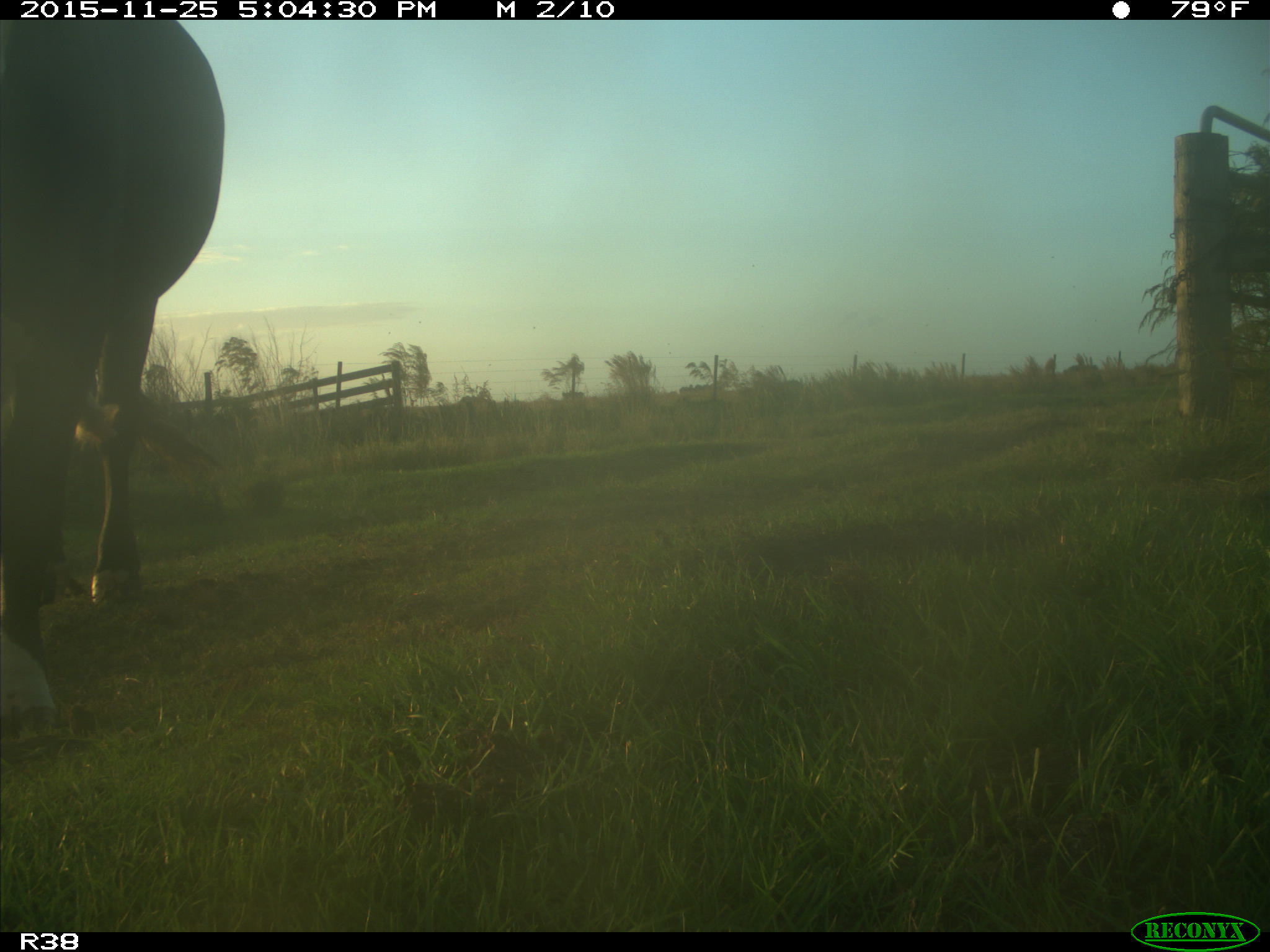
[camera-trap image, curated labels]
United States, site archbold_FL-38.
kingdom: Animalia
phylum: Chordata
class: Mammalia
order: Artiodactyla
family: Bovidae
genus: Bos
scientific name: Bos taurus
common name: domestic cow